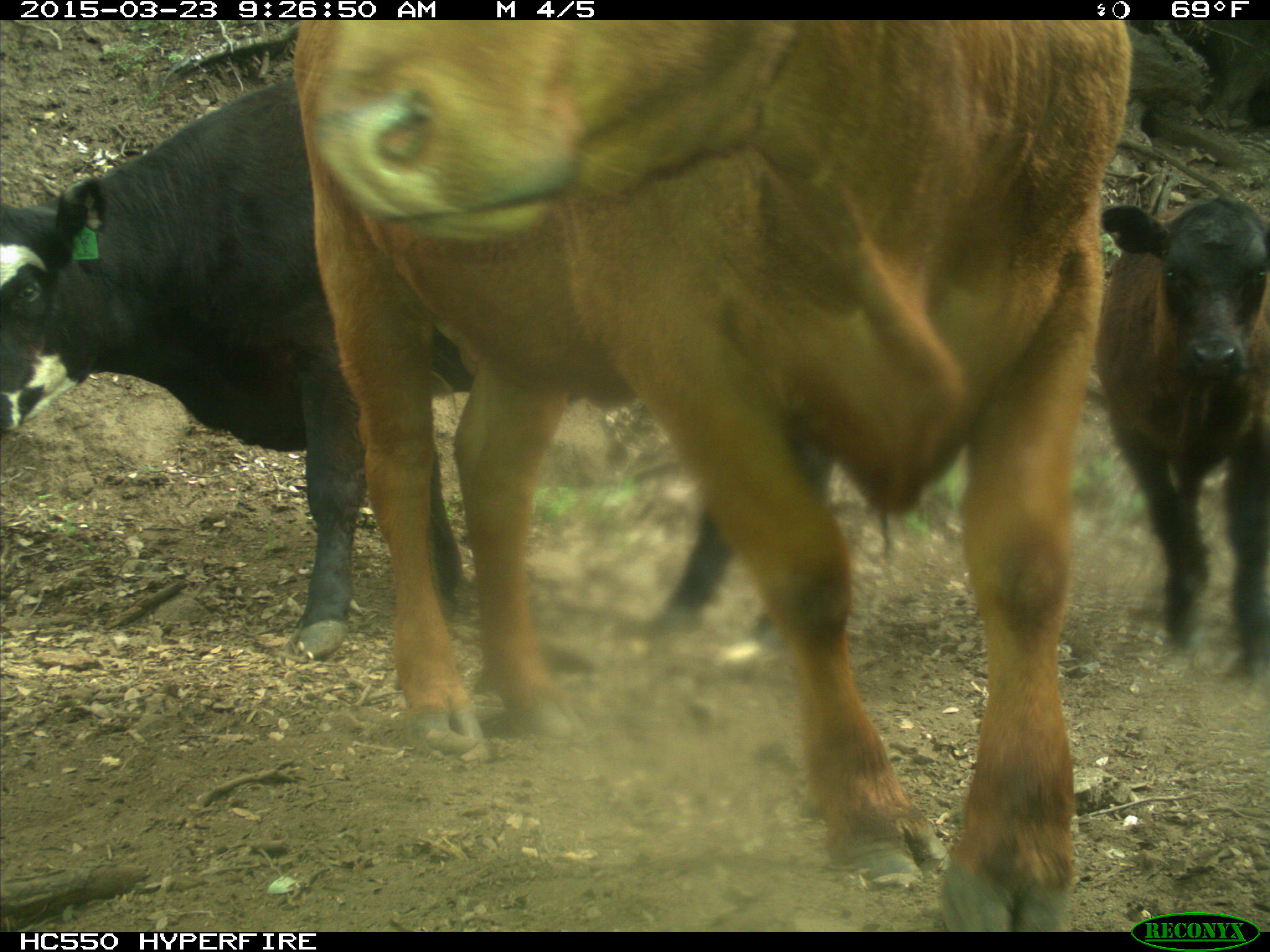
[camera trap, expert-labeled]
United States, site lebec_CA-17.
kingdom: Animalia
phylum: Chordata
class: Mammalia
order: Artiodactyla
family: Bovidae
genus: Bos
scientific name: Bos taurus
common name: domestic cow